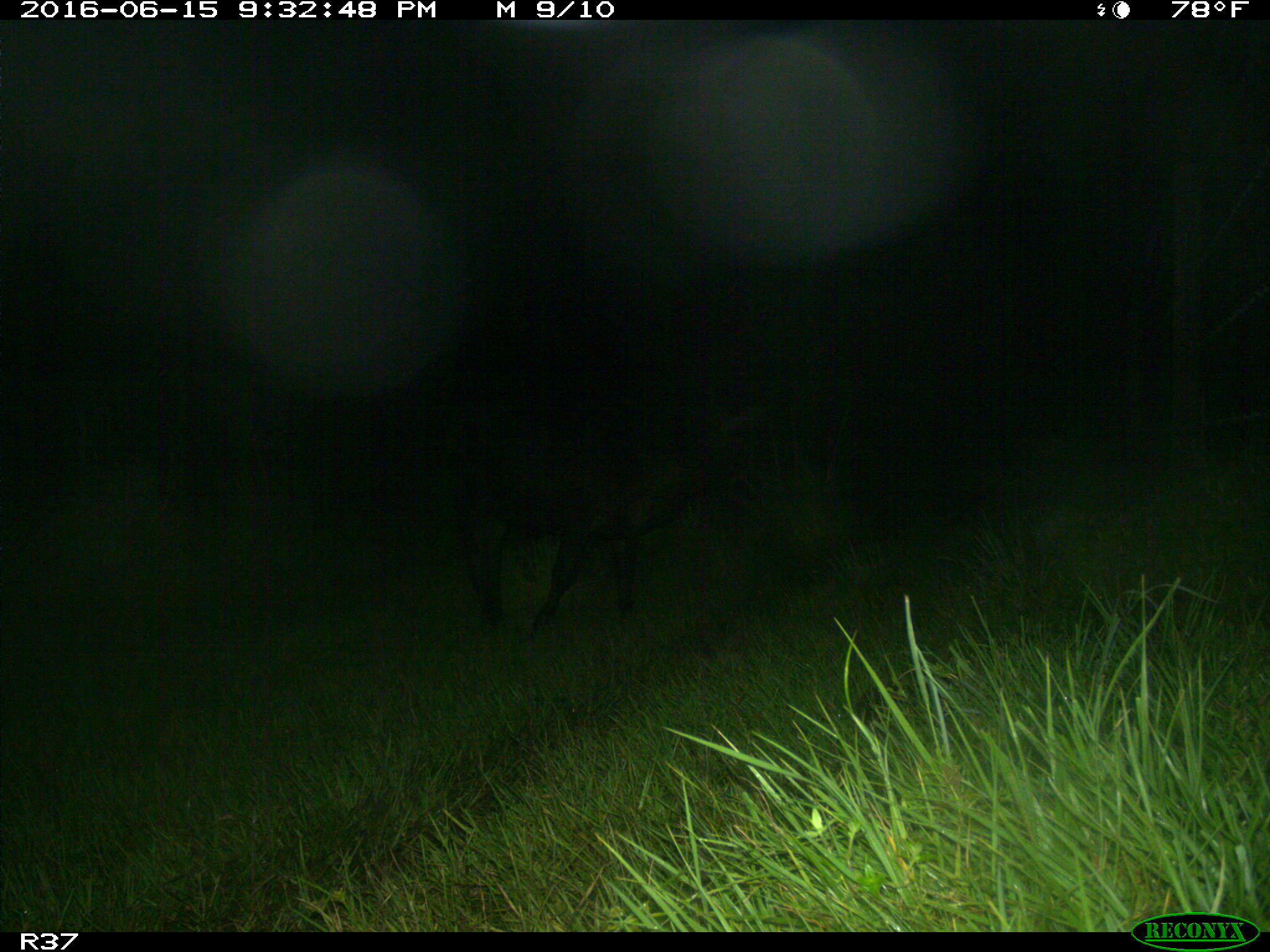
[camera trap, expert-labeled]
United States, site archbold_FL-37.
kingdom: Animalia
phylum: Chordata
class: Mammalia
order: Artiodactyla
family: Bovidae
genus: Bos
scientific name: Bos taurus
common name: domestic cow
Bos taurus (domestic cow).